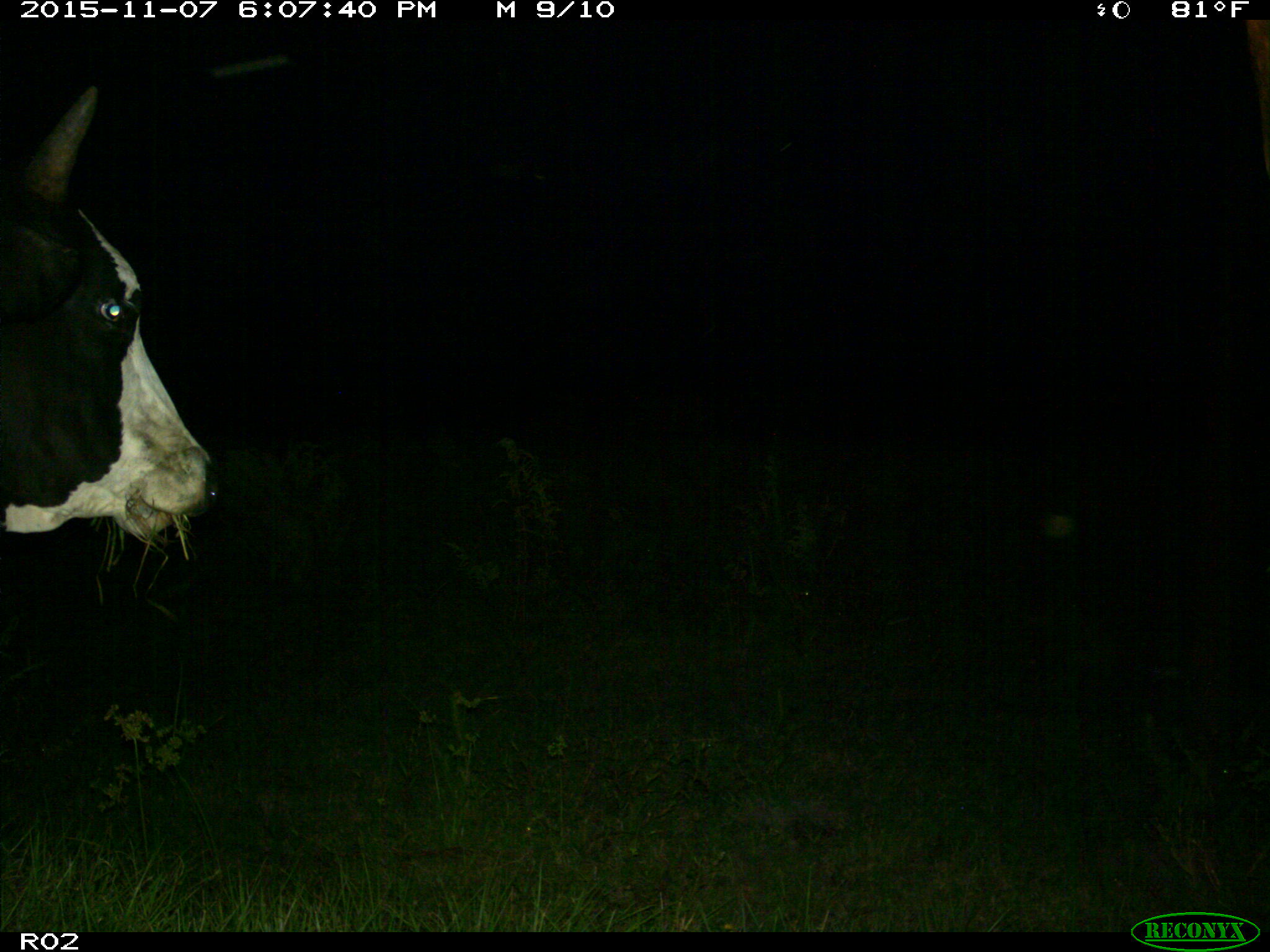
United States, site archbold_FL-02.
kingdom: Animalia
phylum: Chordata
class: Mammalia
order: Artiodactyla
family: Bovidae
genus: Bos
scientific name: Bos taurus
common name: domestic cow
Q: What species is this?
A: Bos taurus (domestic cow).